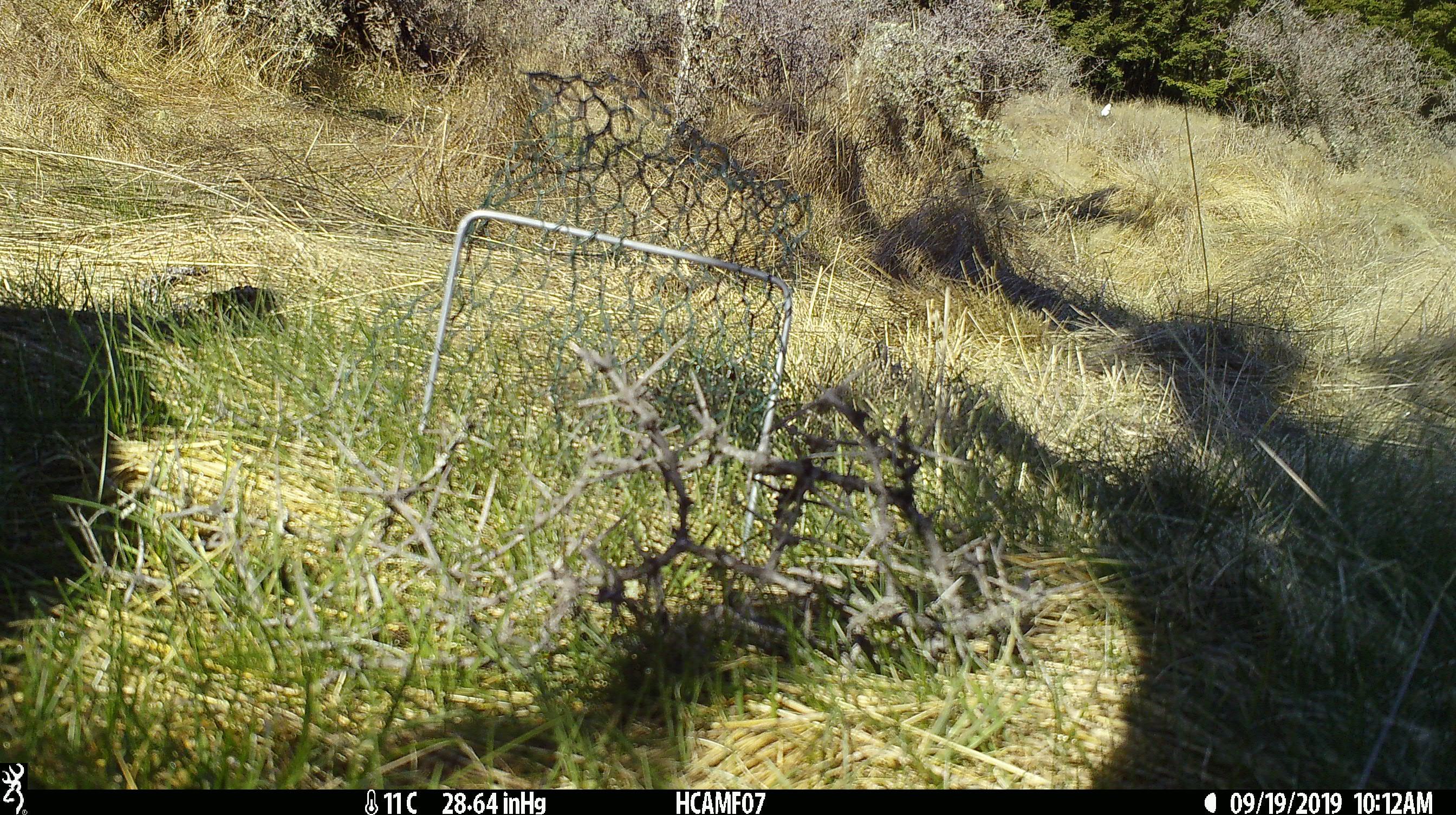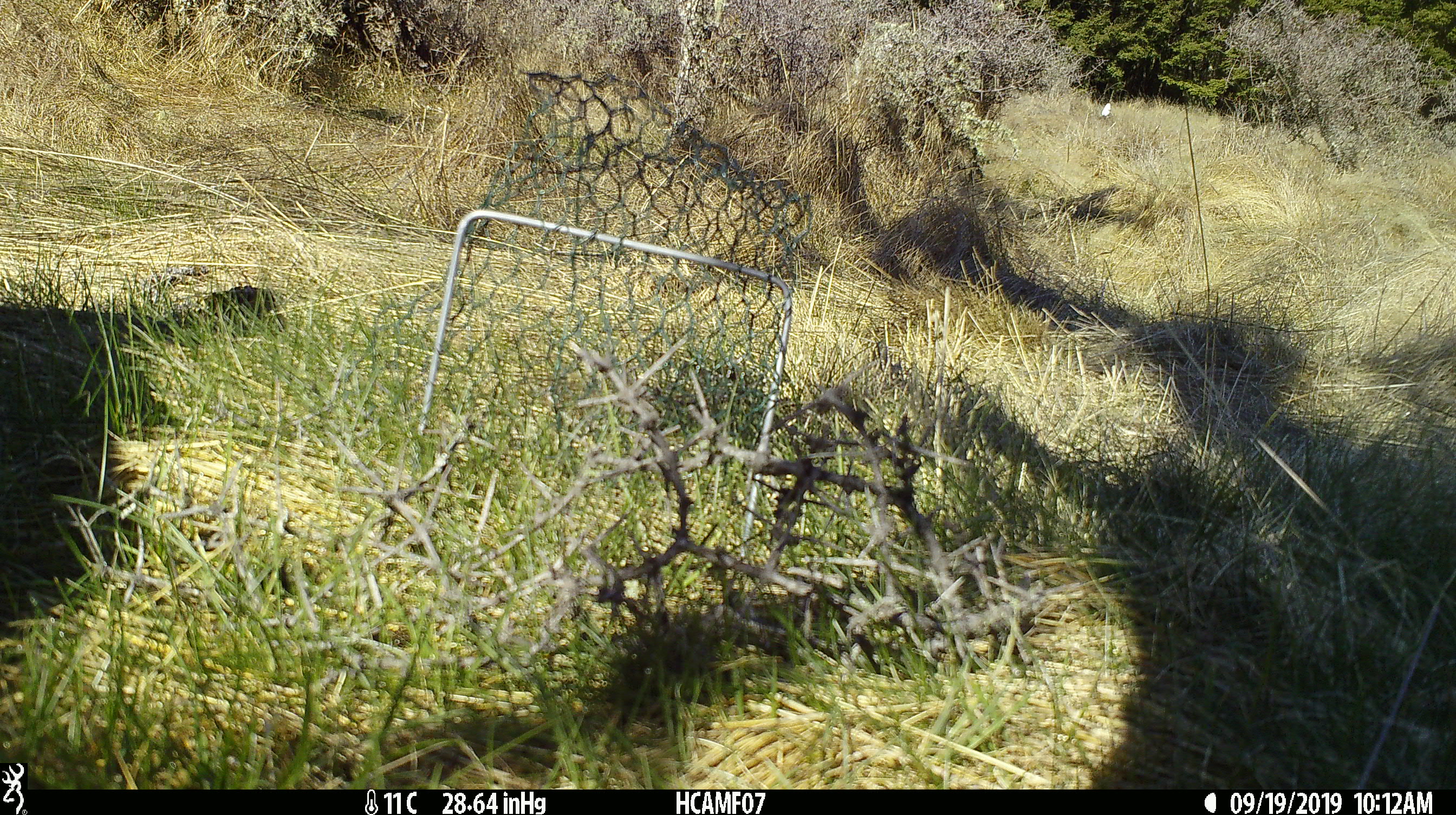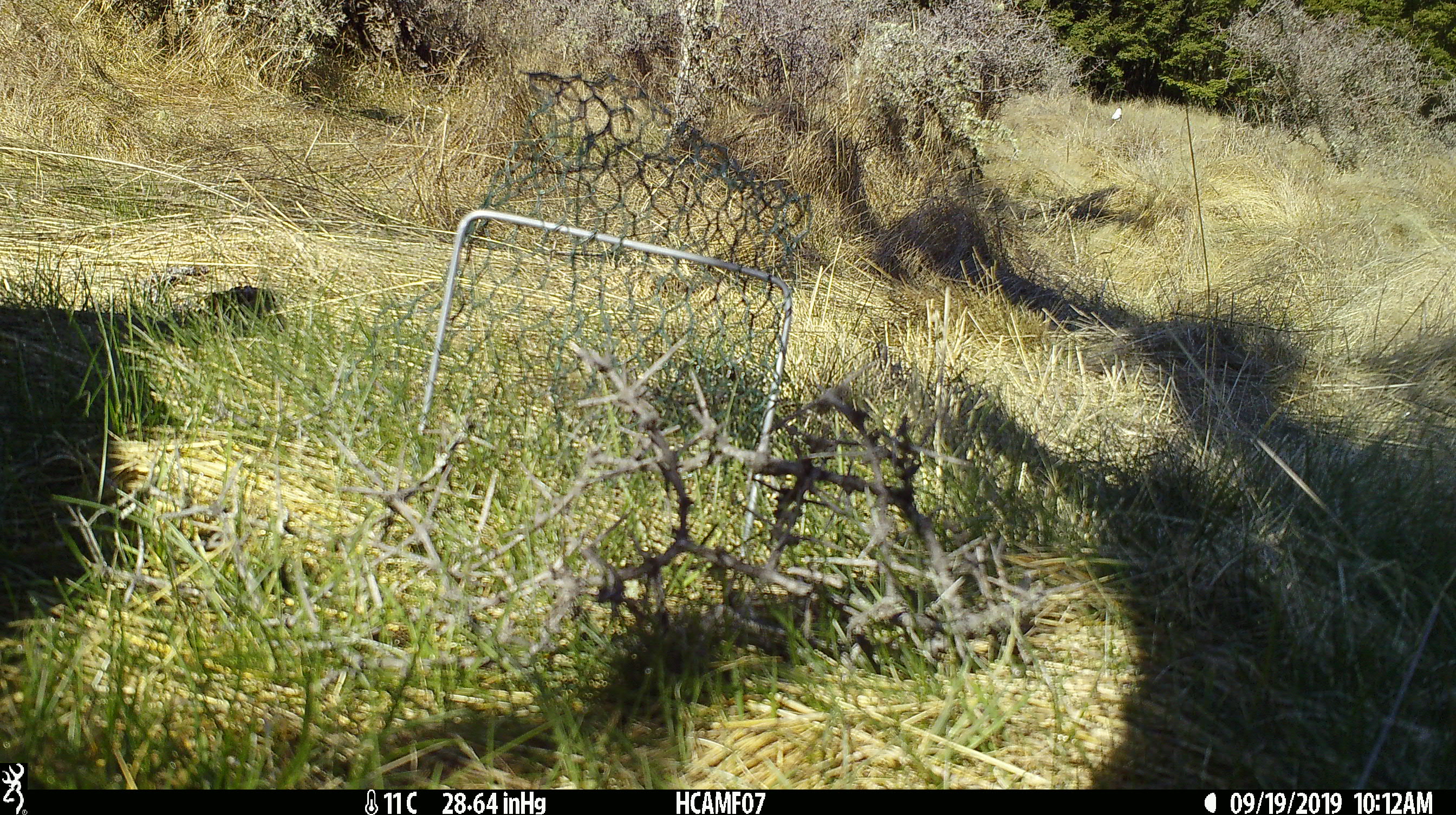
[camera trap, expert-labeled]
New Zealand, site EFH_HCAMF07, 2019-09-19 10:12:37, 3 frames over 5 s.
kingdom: Animalia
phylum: Chordata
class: Aves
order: Passeriformes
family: Artamidae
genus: Gymnorhina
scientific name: Gymnorhina tibicen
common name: australian magpie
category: magpie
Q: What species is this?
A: Magpie (australian magpie) (Gymnorhina tibicen).